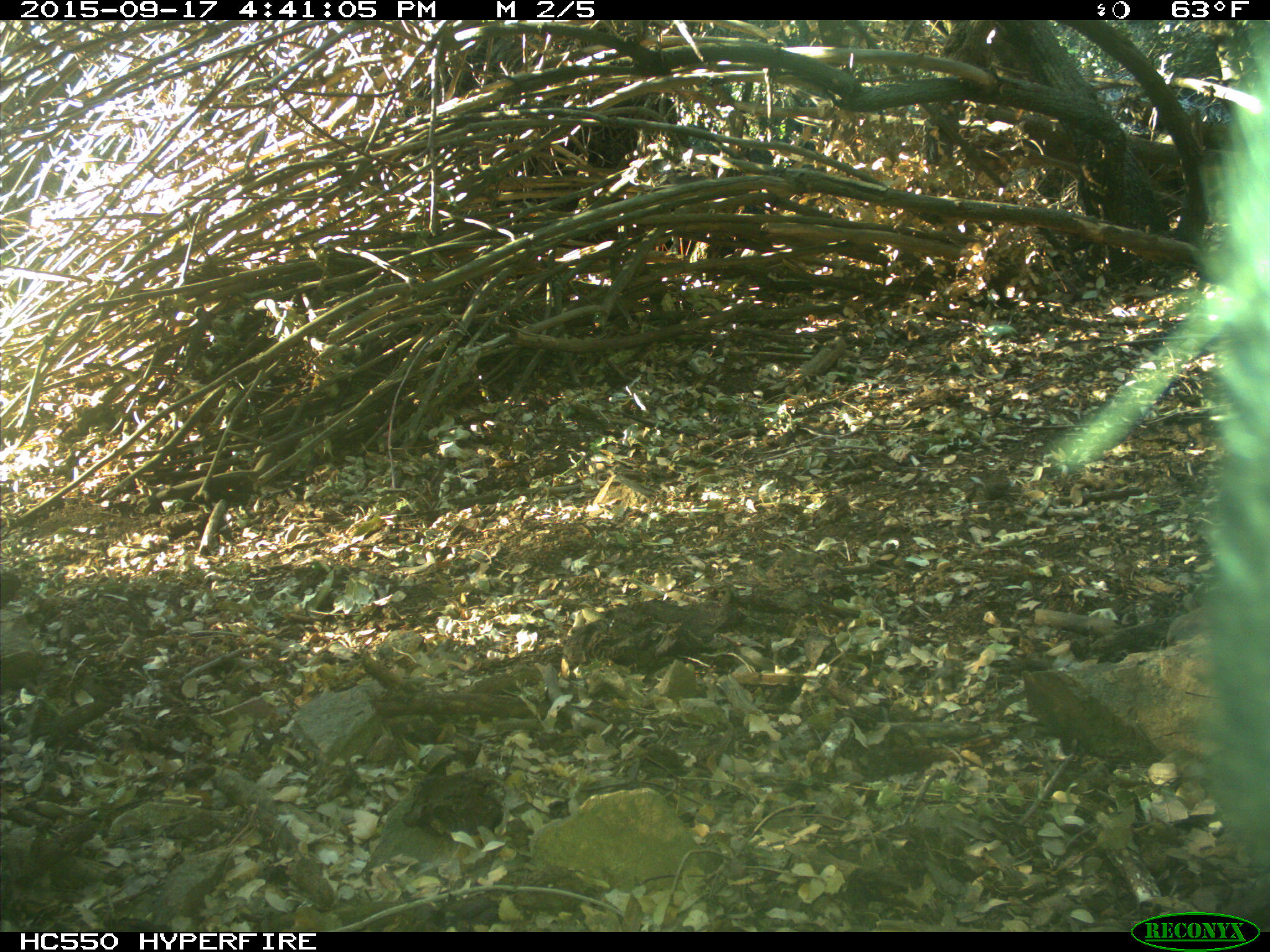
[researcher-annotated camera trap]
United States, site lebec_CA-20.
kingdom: Animalia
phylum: Chordata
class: Mammalia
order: Carnivora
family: Ursidae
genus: Ursus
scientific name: Ursus americanus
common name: american black bear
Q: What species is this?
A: Ursus americanus (american black bear).